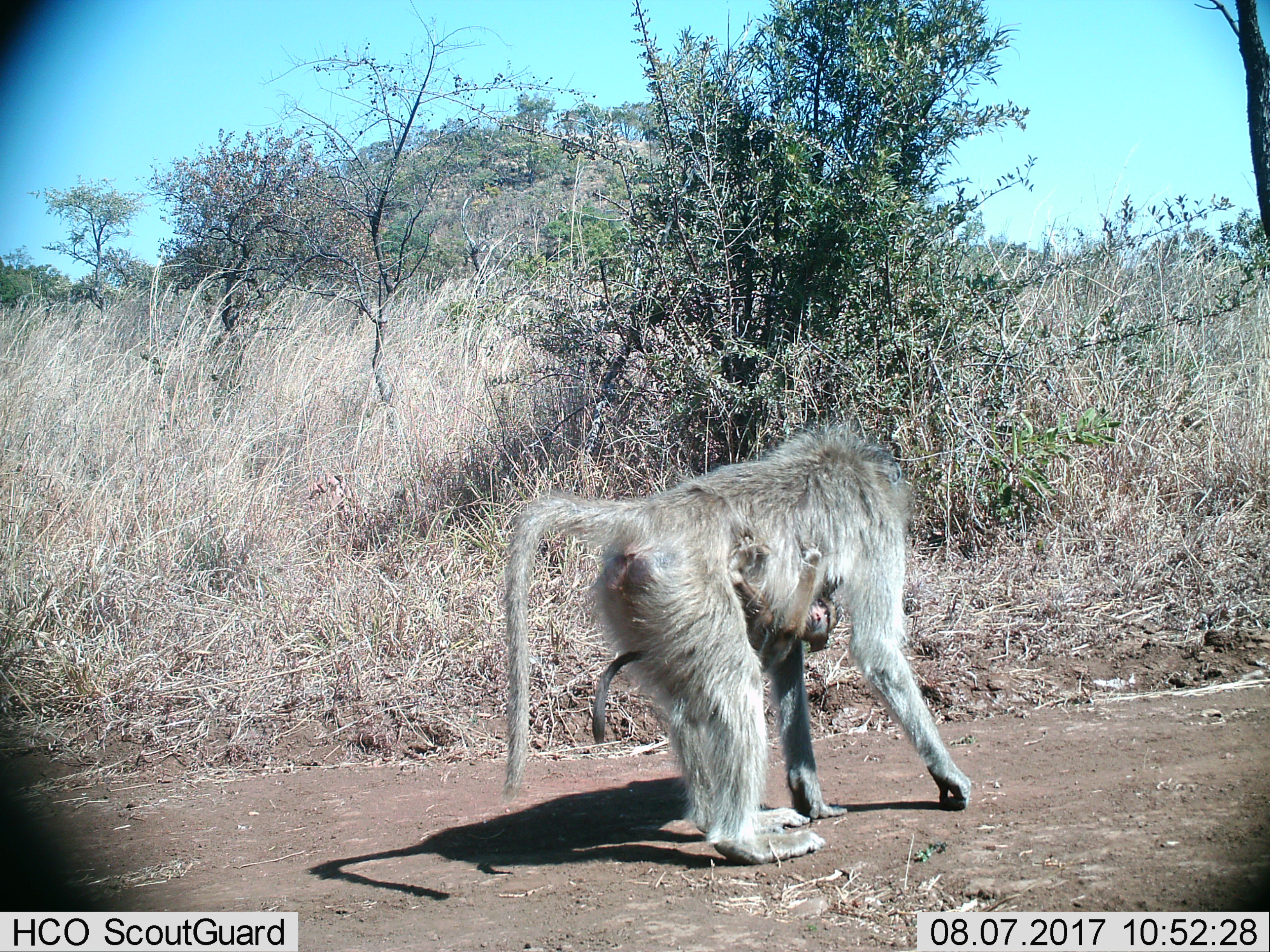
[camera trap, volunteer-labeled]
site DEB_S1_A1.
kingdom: Animalia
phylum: Chordata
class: Mammalia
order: Primates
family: Cercopithecidae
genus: Papio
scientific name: Papio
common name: baboon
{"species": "baboon (Papio)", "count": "2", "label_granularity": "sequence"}